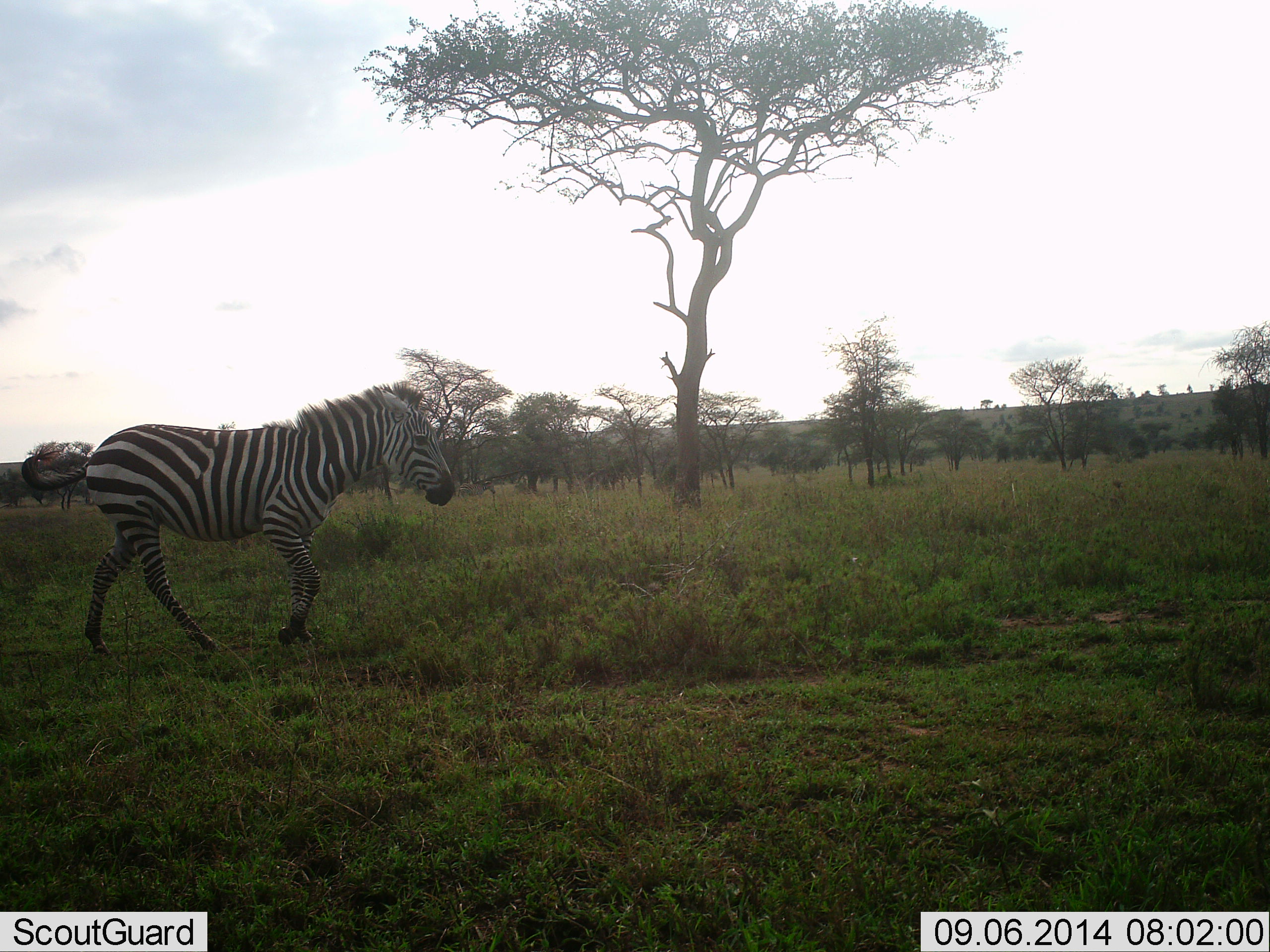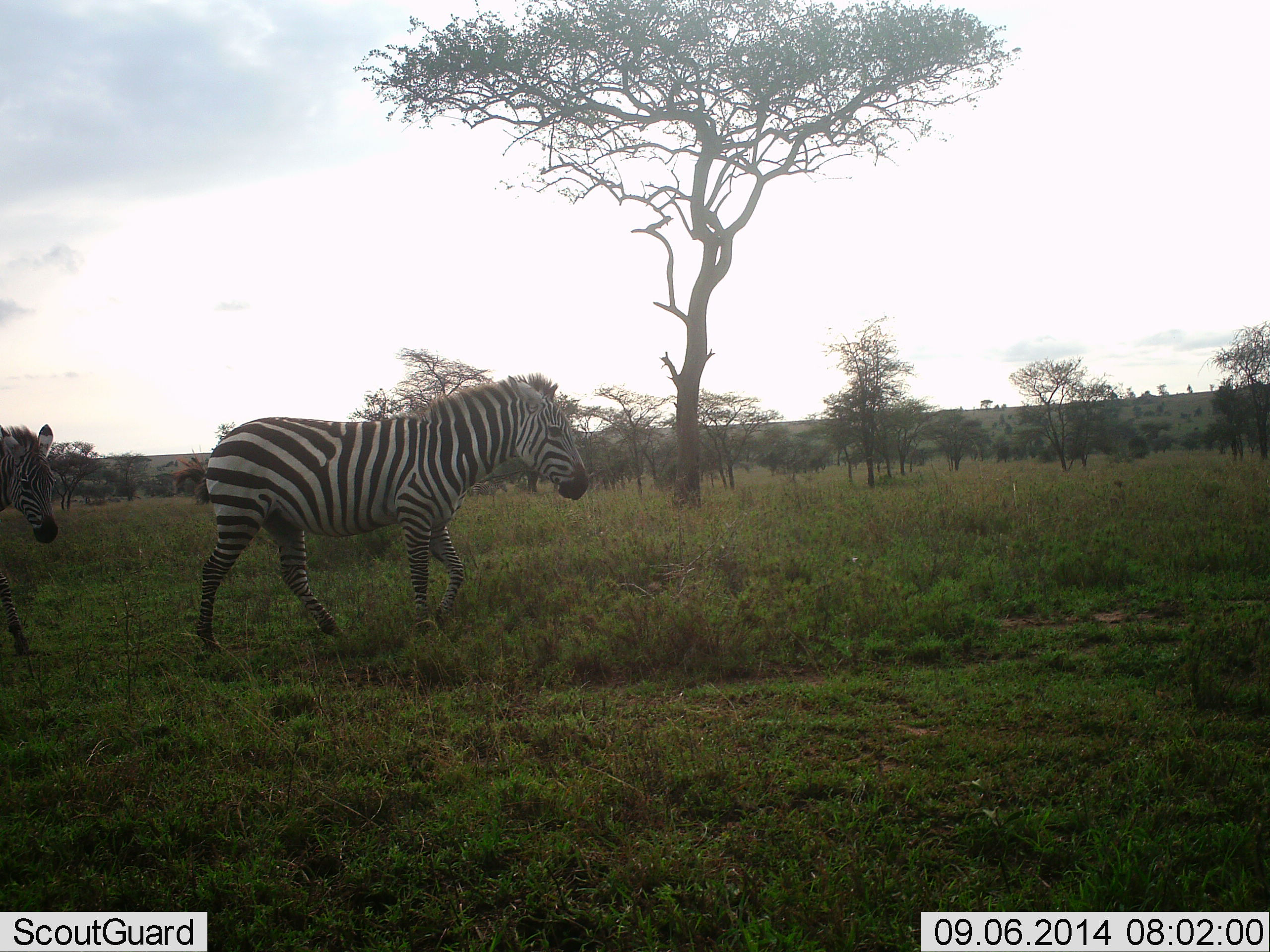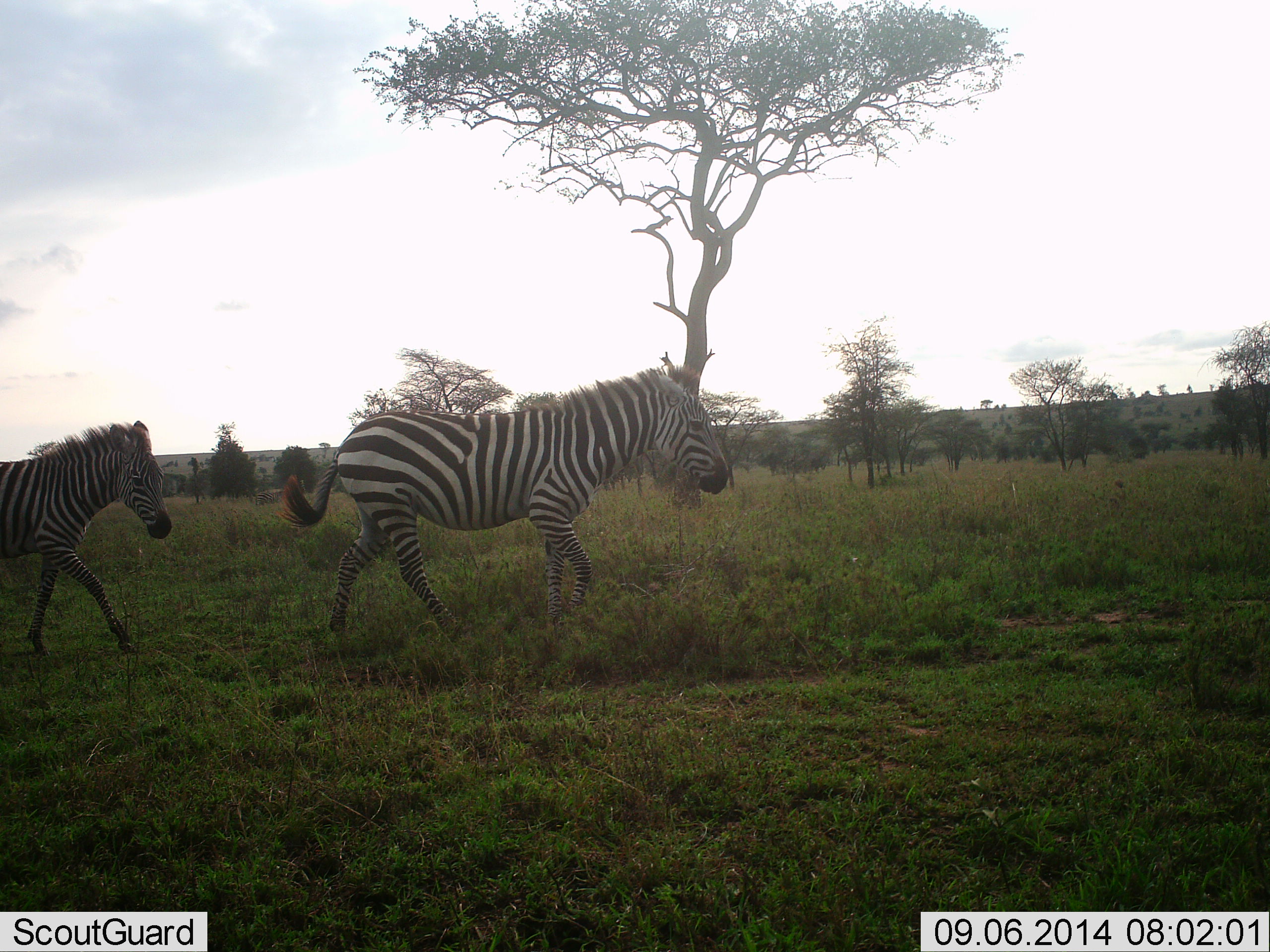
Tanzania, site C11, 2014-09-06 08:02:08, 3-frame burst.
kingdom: Animalia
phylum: Chordata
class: Mammalia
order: Perissodactyla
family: Equidae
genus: Equus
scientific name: Equus quagga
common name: plains zebra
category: zebra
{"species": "zebra (plains zebra) (Equus quagga)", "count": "2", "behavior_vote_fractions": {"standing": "10%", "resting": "0%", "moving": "90%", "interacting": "0%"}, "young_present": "10%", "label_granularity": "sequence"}